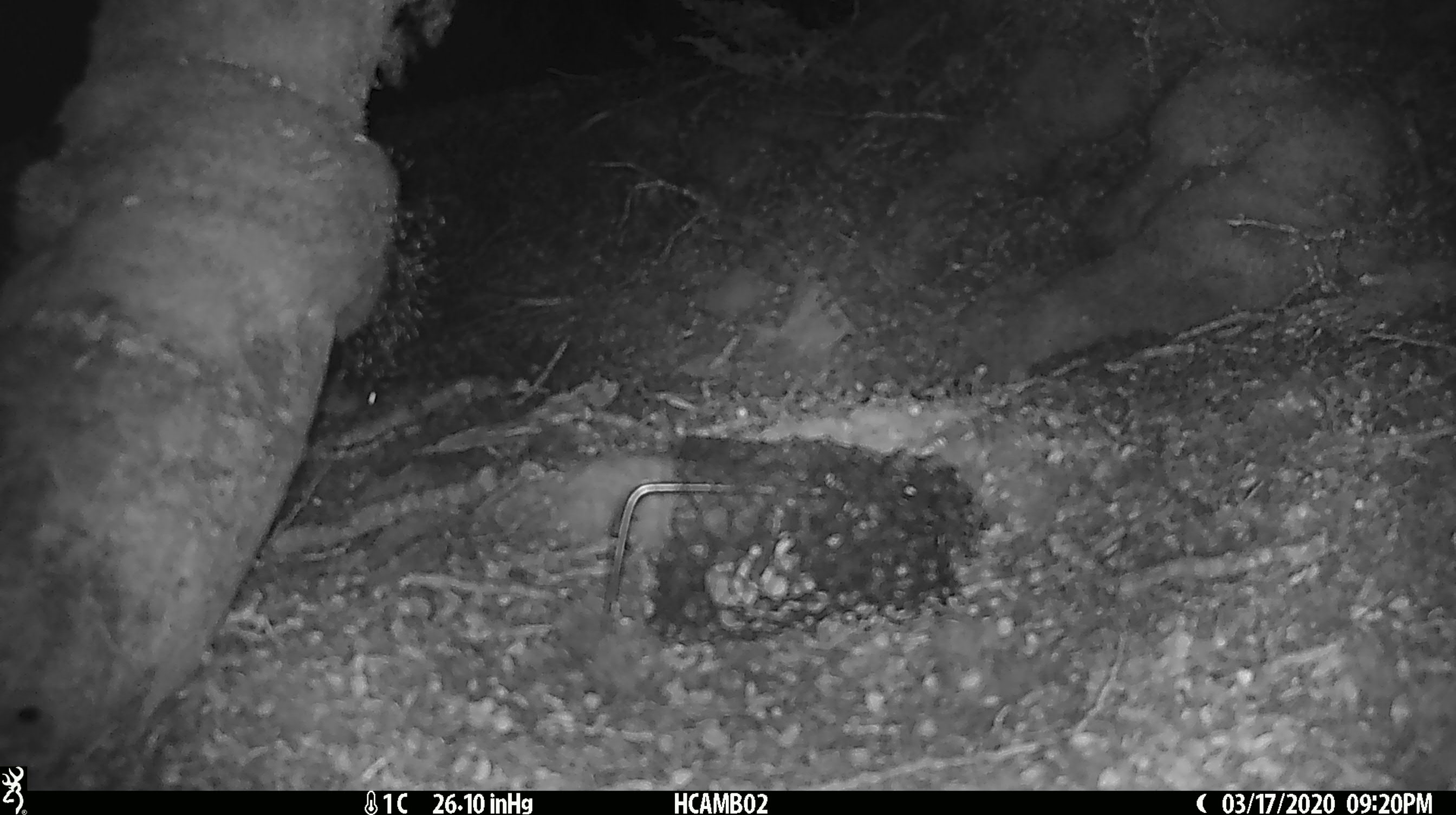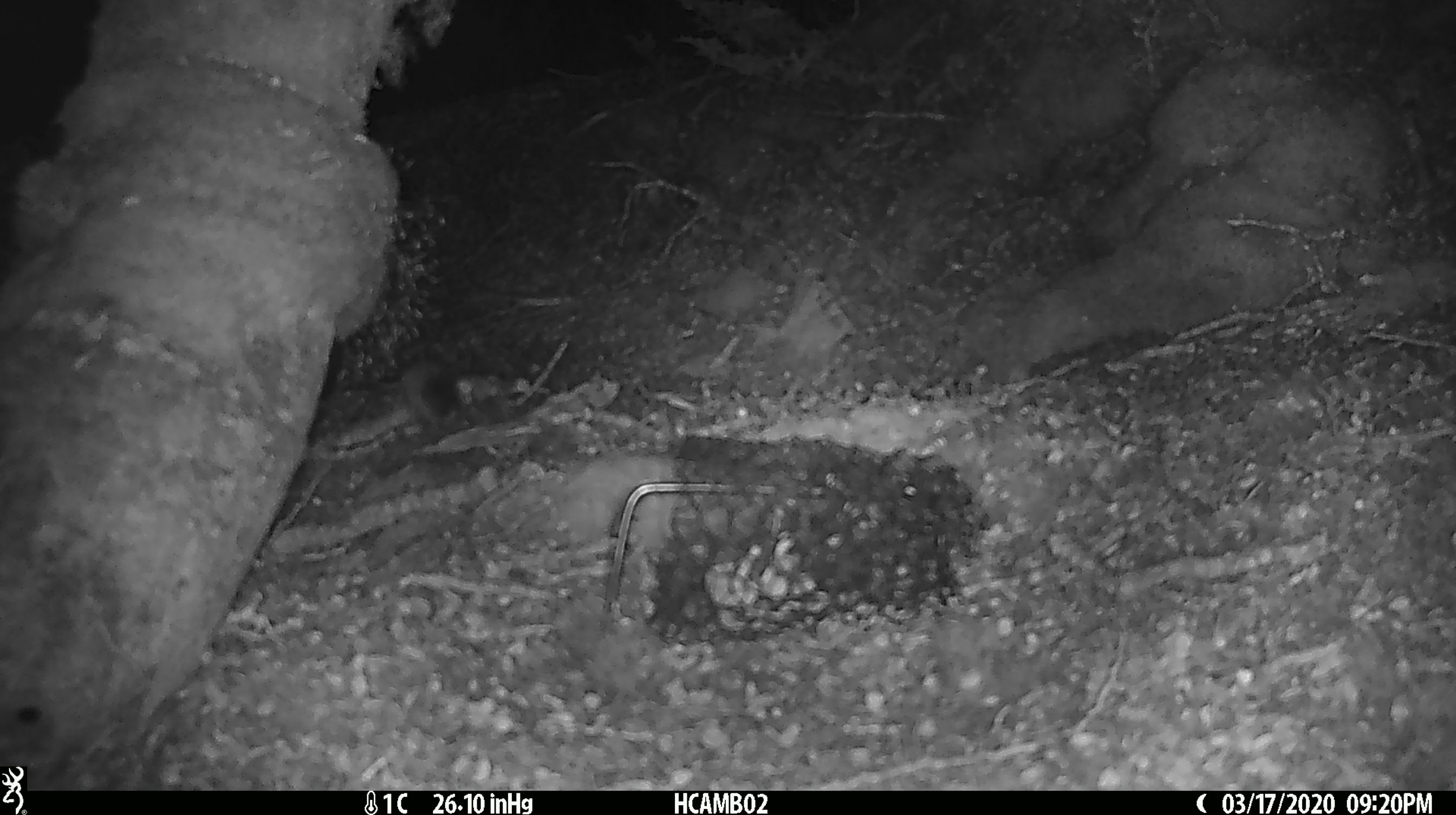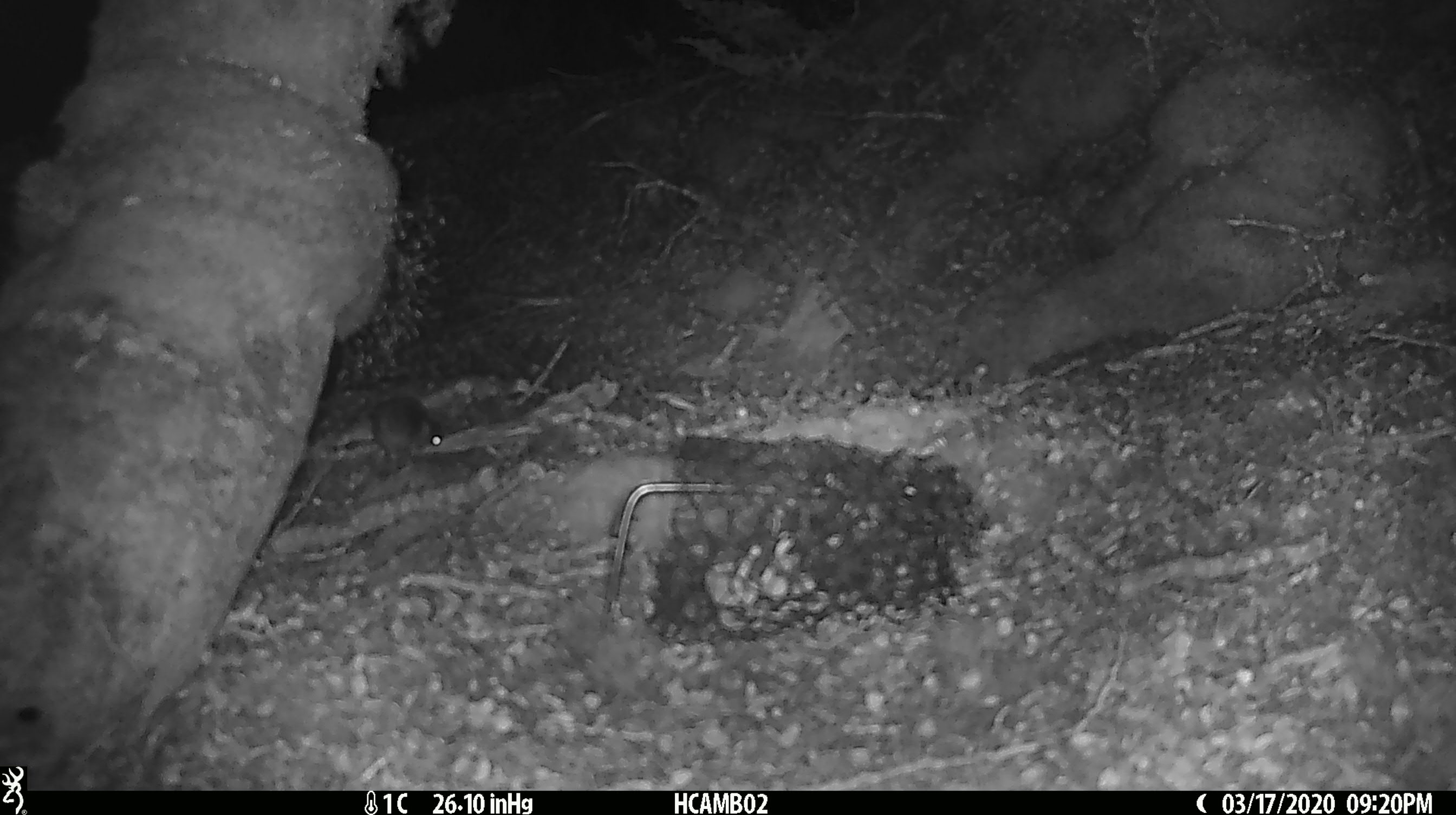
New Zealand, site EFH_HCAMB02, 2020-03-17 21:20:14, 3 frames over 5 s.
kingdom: Animalia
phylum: Chordata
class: Mammalia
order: Rodentia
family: Muridae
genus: Mus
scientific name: Mus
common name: mouse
Mouse (Mus).